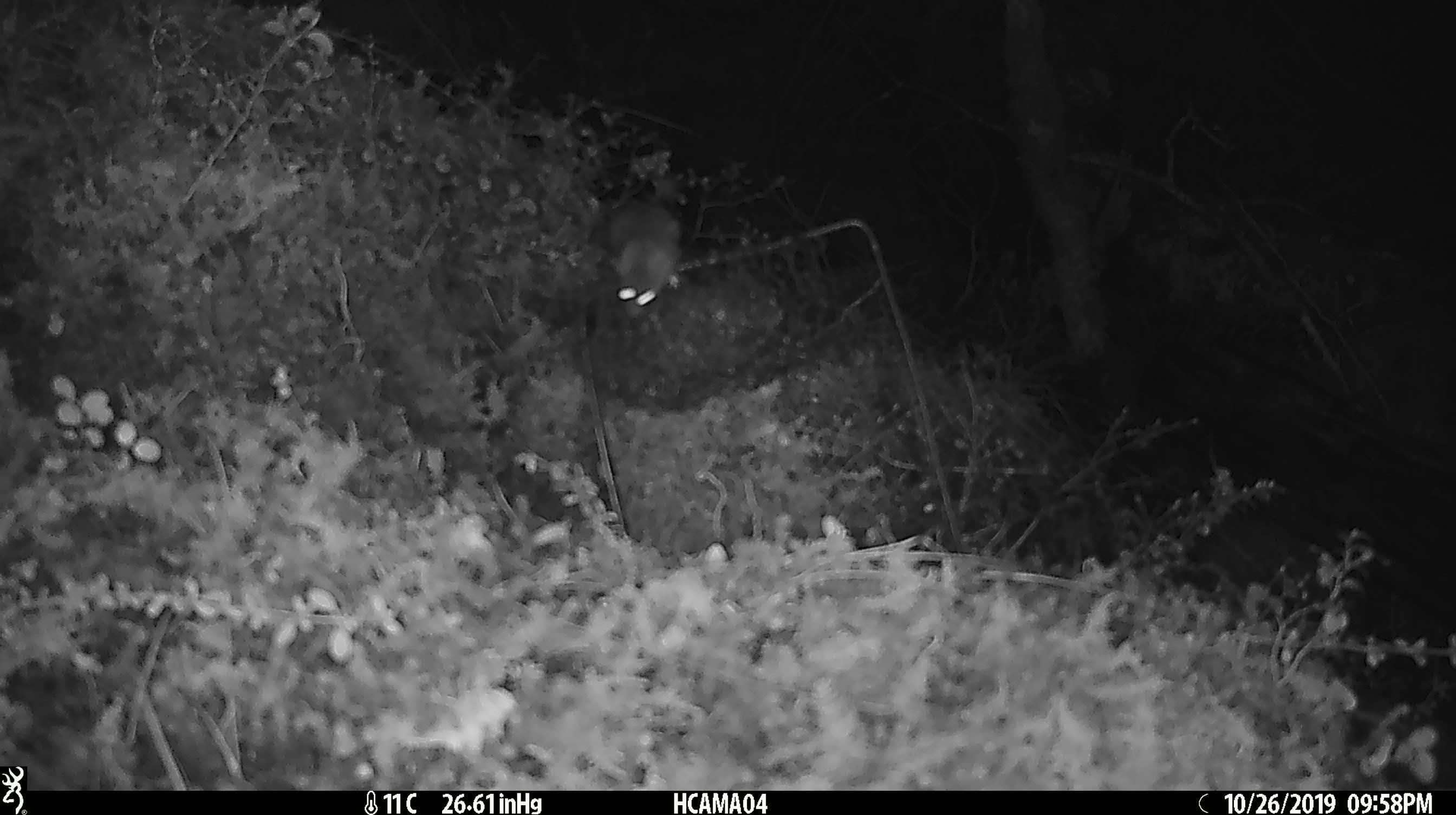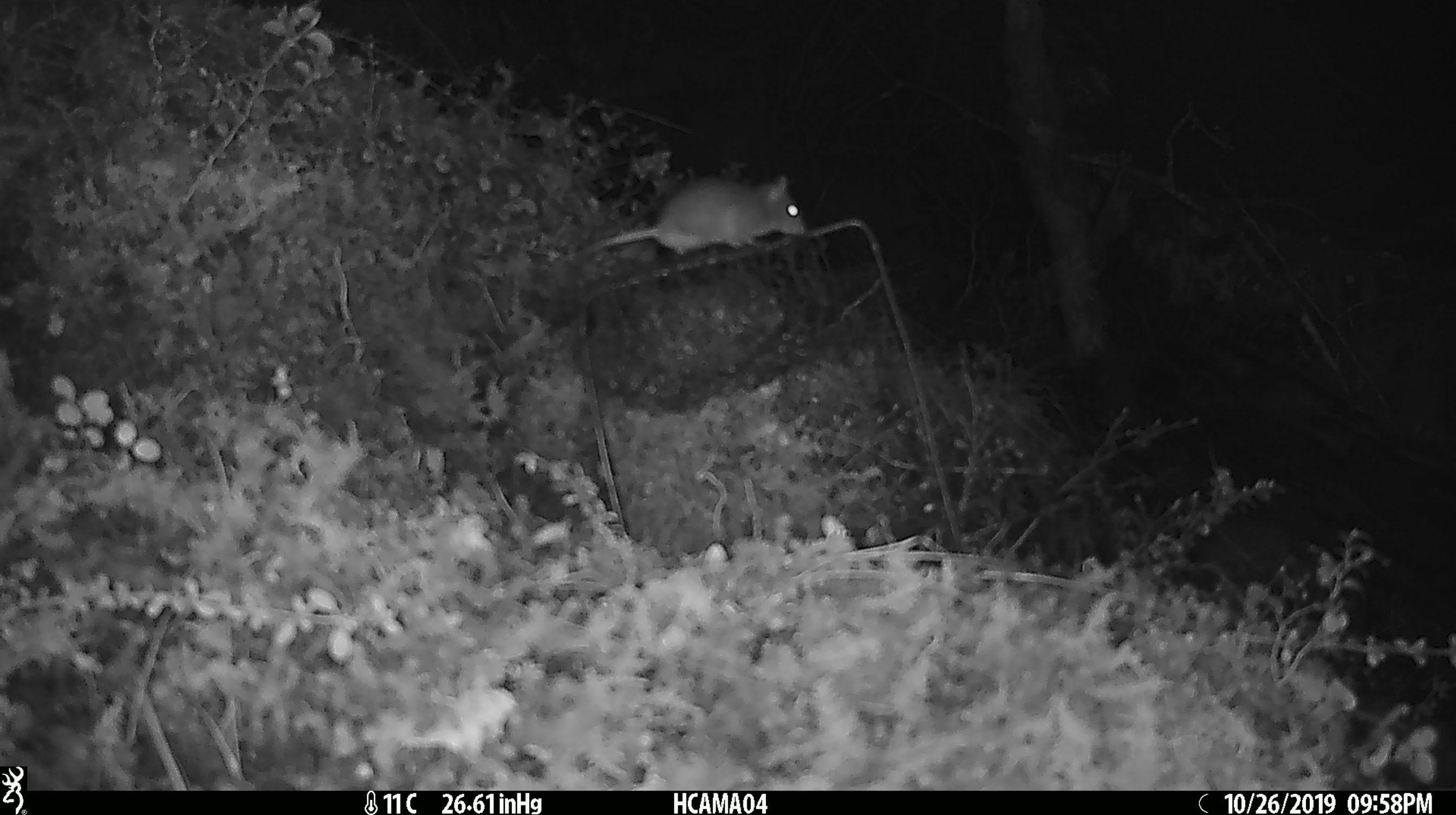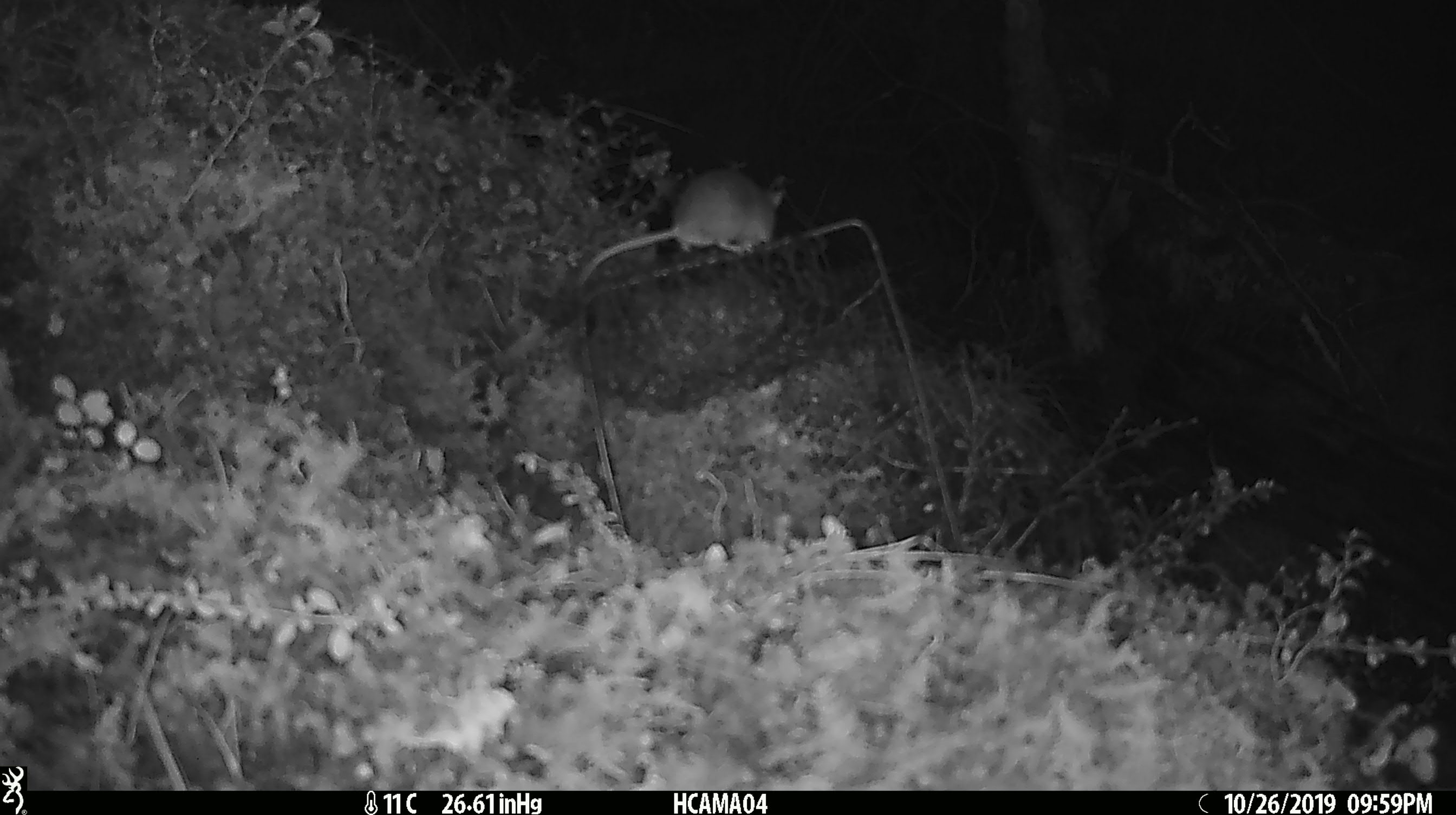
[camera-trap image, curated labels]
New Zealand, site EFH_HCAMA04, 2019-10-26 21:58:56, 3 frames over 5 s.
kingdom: Animalia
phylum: Chordata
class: Mammalia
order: Rodentia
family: Muridae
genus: Mus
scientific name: Mus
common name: mouse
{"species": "mouse (Mus)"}